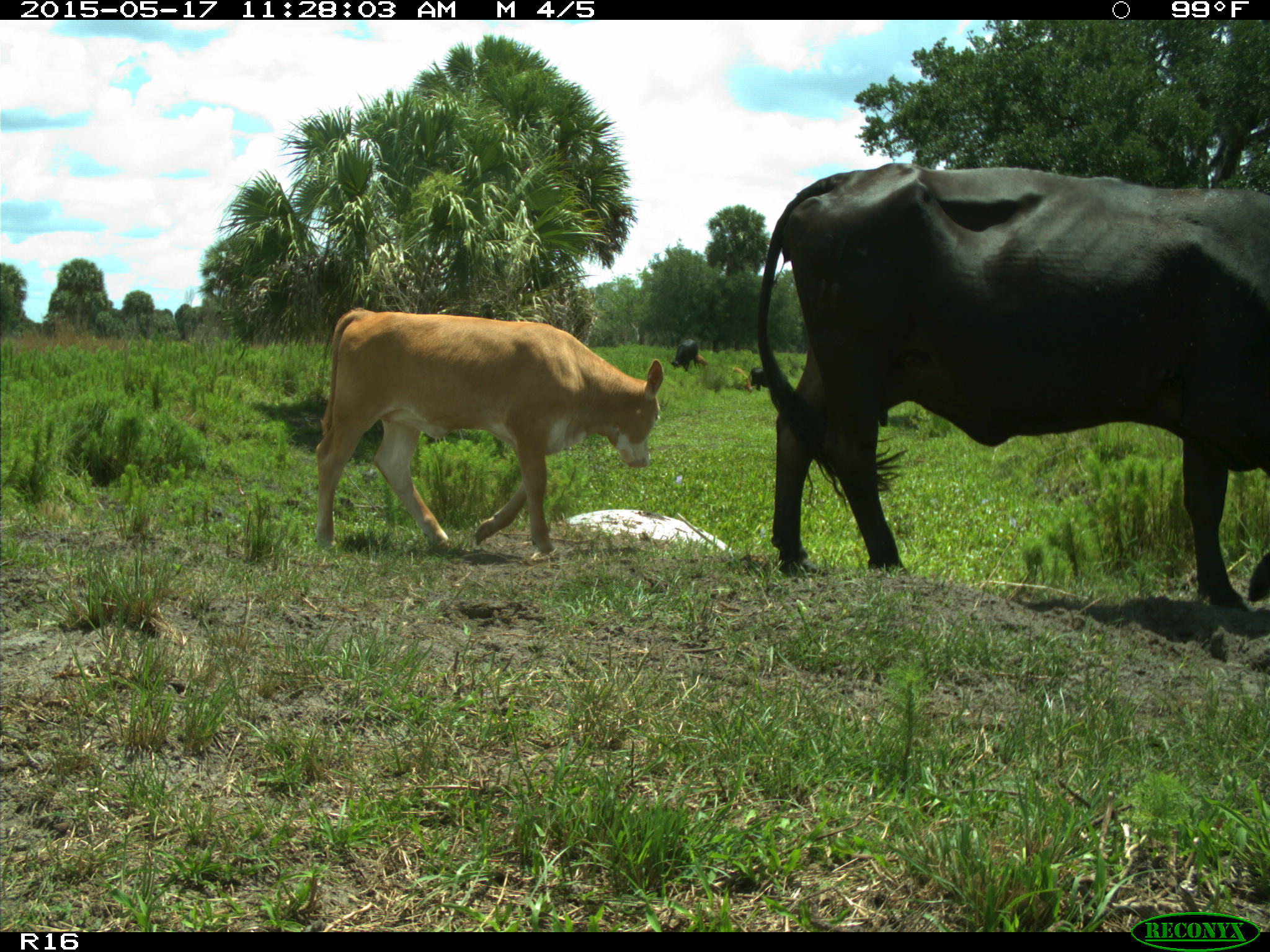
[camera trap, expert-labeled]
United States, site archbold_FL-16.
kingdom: Animalia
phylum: Chordata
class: Mammalia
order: Artiodactyla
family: Bovidae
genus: Bos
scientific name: Bos taurus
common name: domestic cow